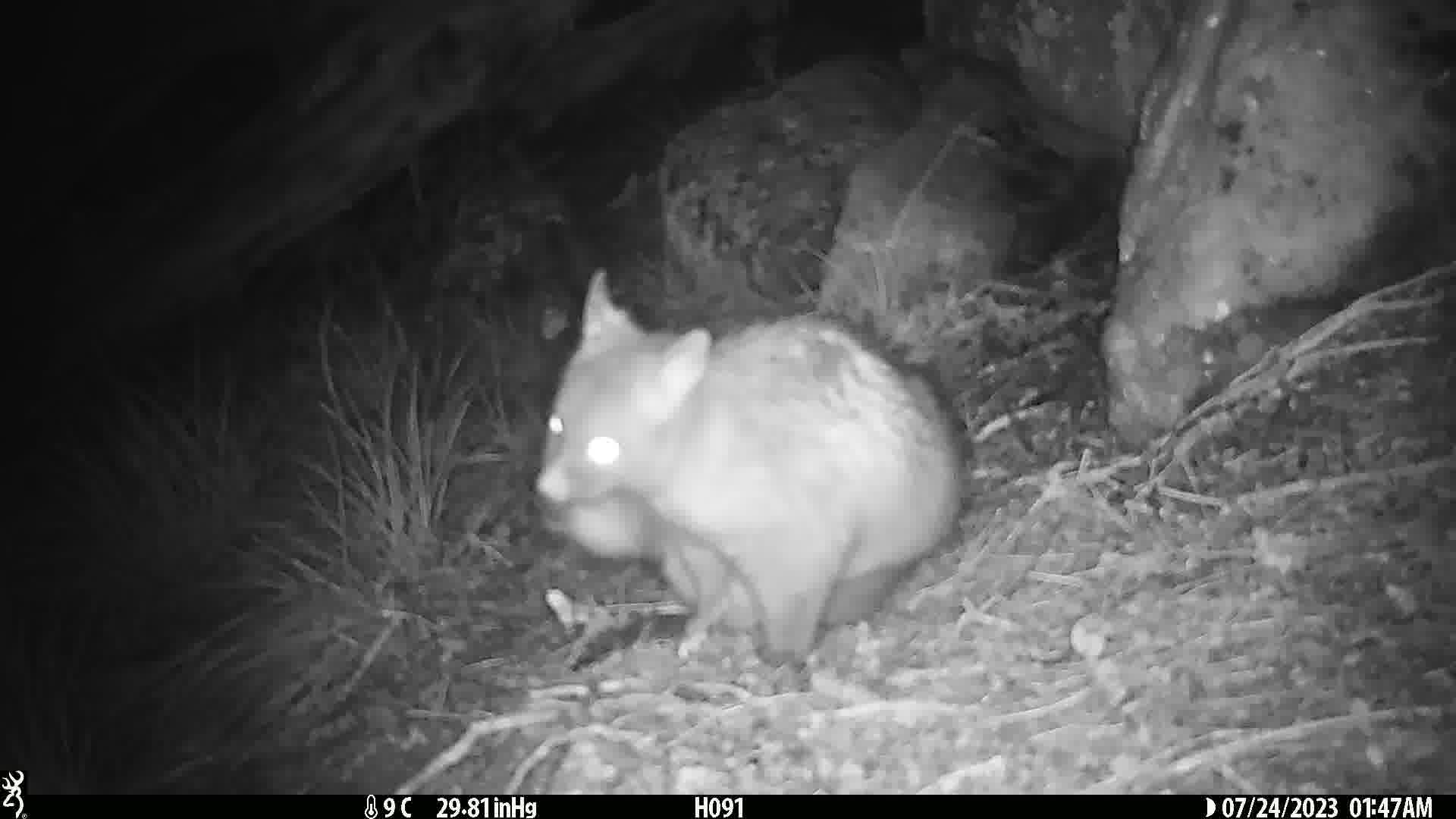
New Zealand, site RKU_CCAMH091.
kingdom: Animalia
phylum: Chordata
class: Mammalia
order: Diprotodontia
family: Phalangeridae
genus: Trichosurus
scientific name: Trichosurus vulpecula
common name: common brushtail possum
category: possum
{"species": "possum (common brushtail possum) (Trichosurus vulpecula)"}